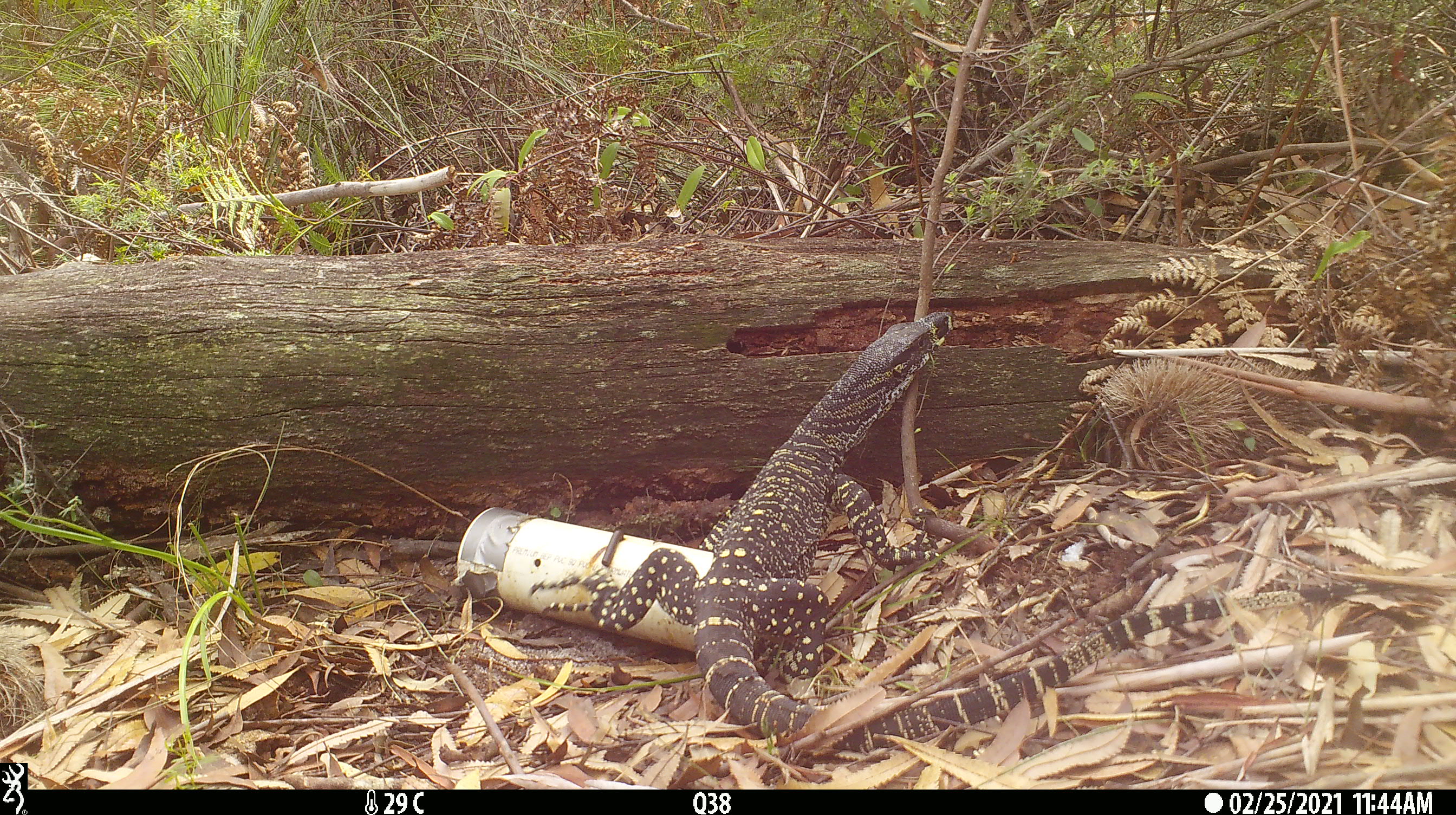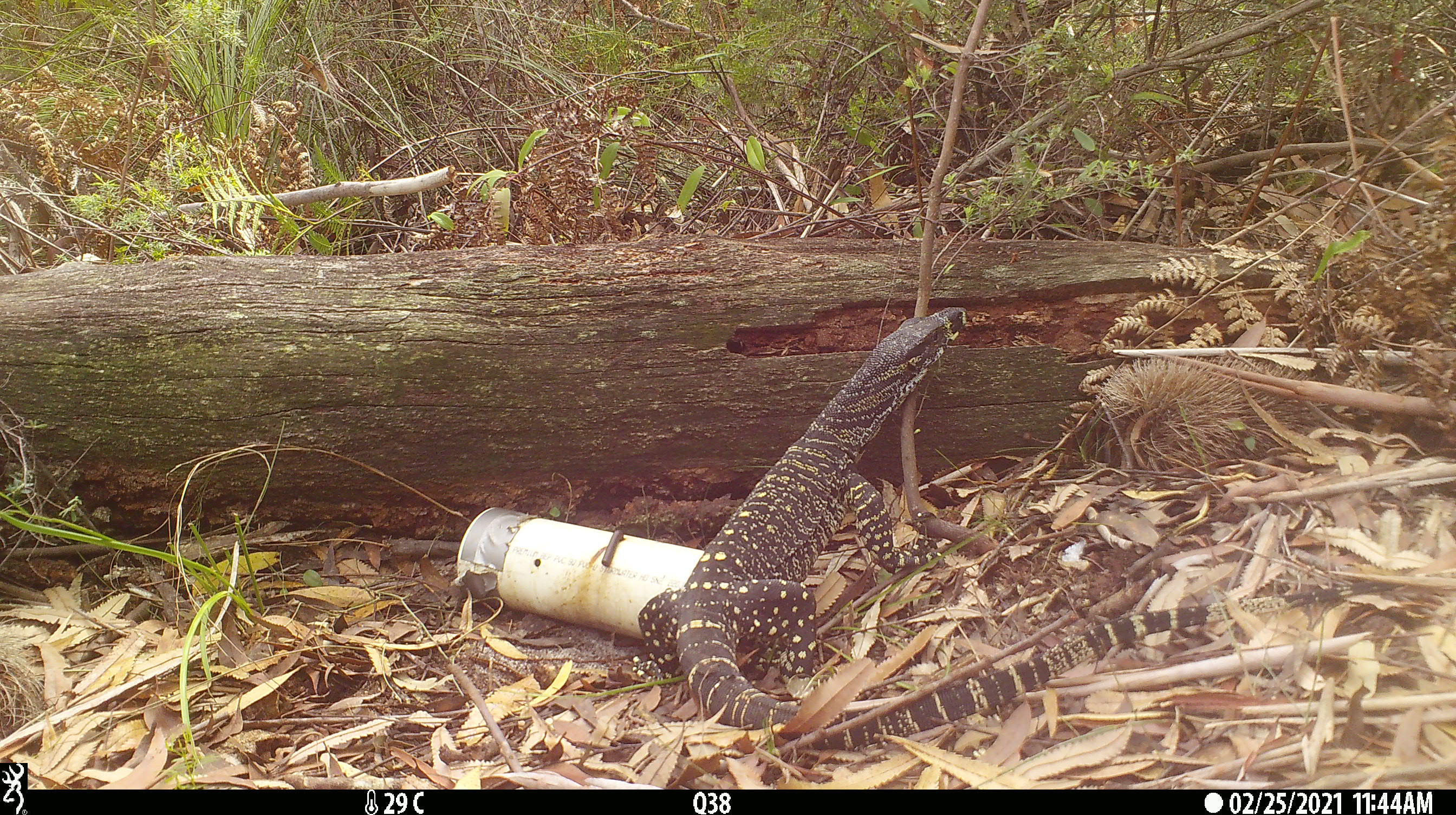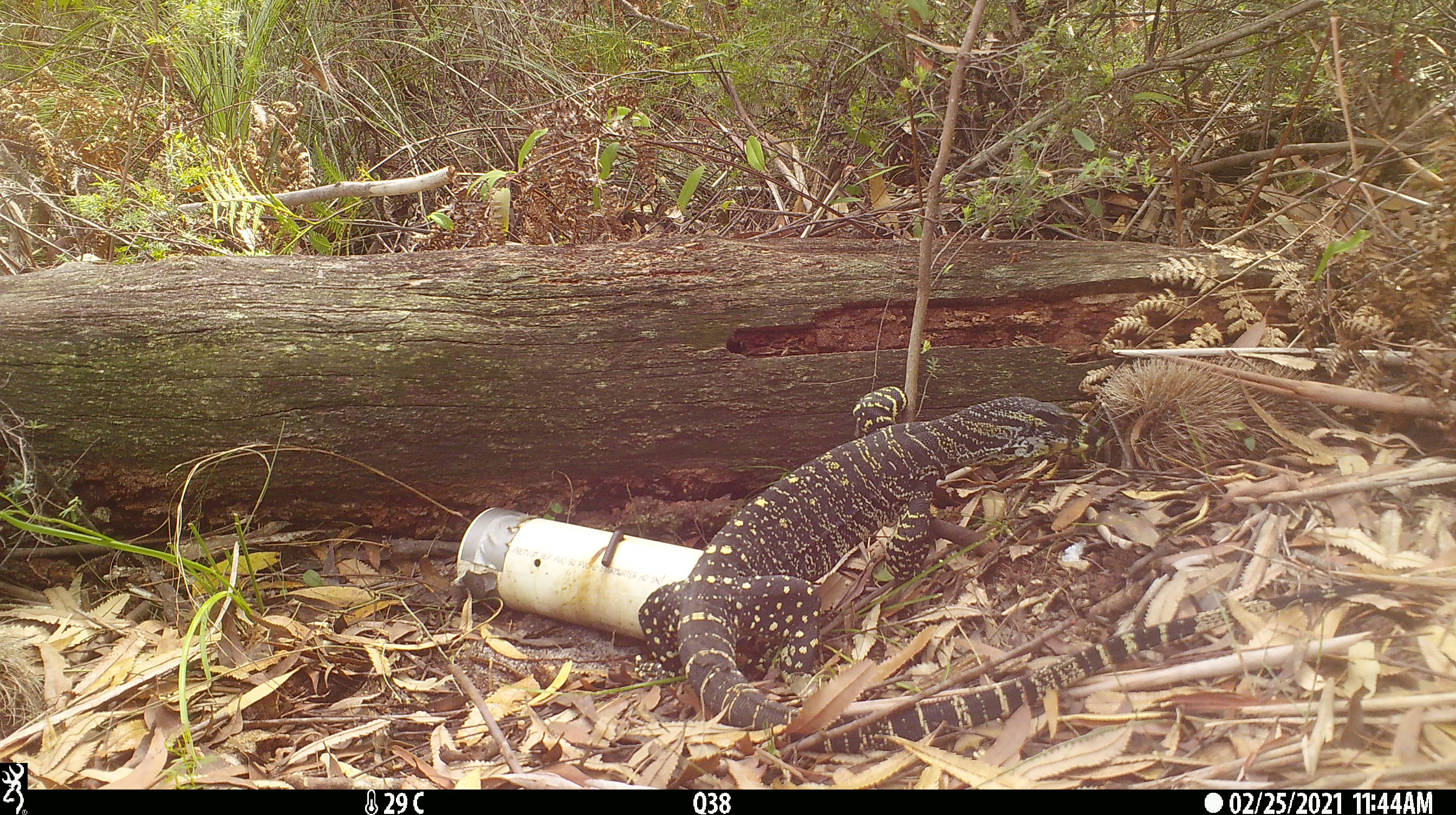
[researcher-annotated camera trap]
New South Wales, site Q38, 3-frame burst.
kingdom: Animalia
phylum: Chordata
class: Reptilia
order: Squamata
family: Varanidae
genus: Varanus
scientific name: Varanus varius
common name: lace monitor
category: goanna